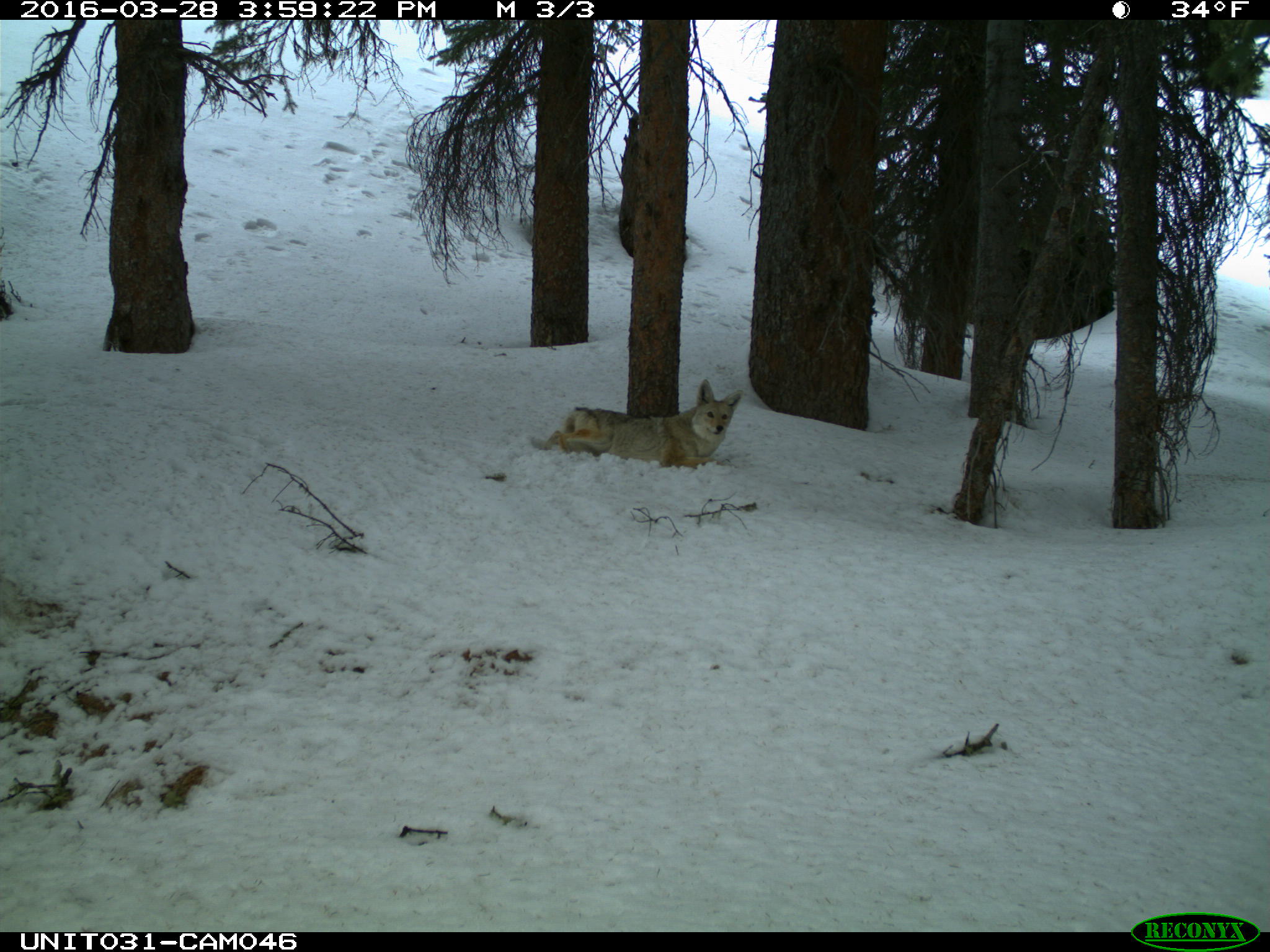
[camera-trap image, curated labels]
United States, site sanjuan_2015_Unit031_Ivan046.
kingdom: Animalia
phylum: Chordata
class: Mammalia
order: Carnivora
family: Canidae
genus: Canis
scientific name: Canis latrans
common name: coyote